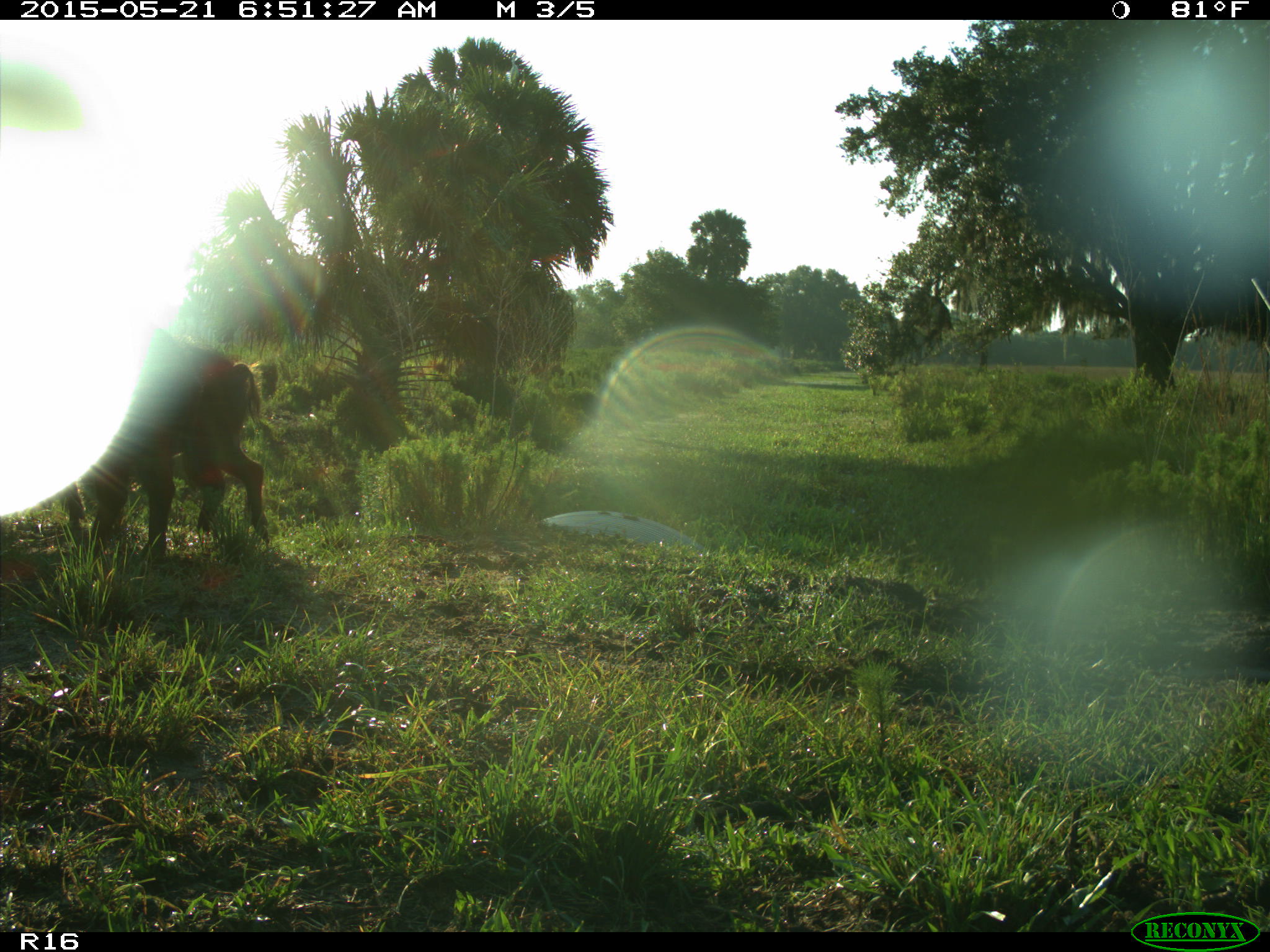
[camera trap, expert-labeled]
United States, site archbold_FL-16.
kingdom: Animalia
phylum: Chordata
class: Mammalia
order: Artiodactyla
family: Suidae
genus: Sus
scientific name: Sus scrofa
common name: wild boar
Sus scrofa (wild boar).